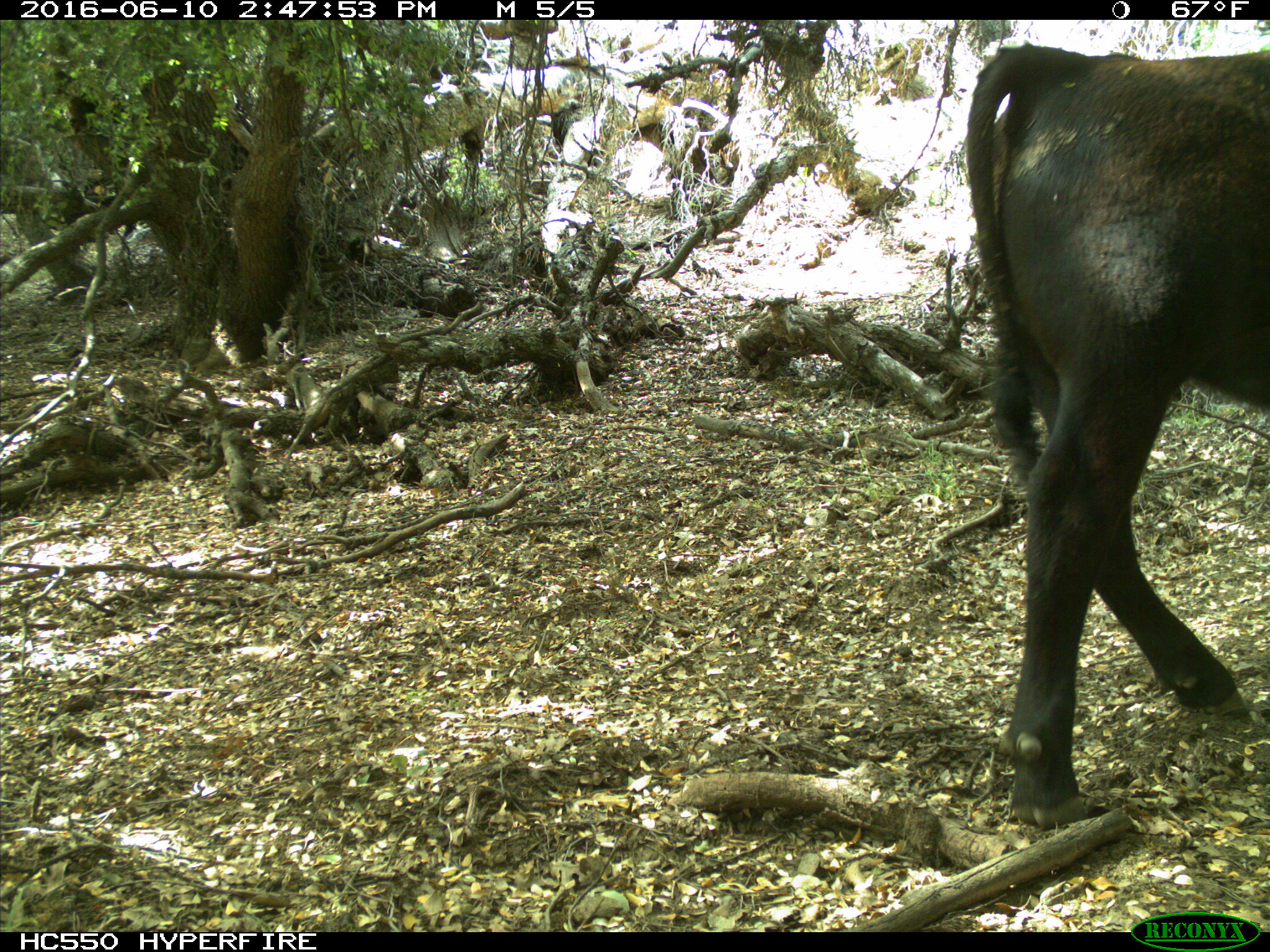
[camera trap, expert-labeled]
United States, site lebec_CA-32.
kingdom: Animalia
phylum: Chordata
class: Mammalia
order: Artiodactyla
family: Bovidae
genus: Bos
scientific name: Bos taurus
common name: domestic cow